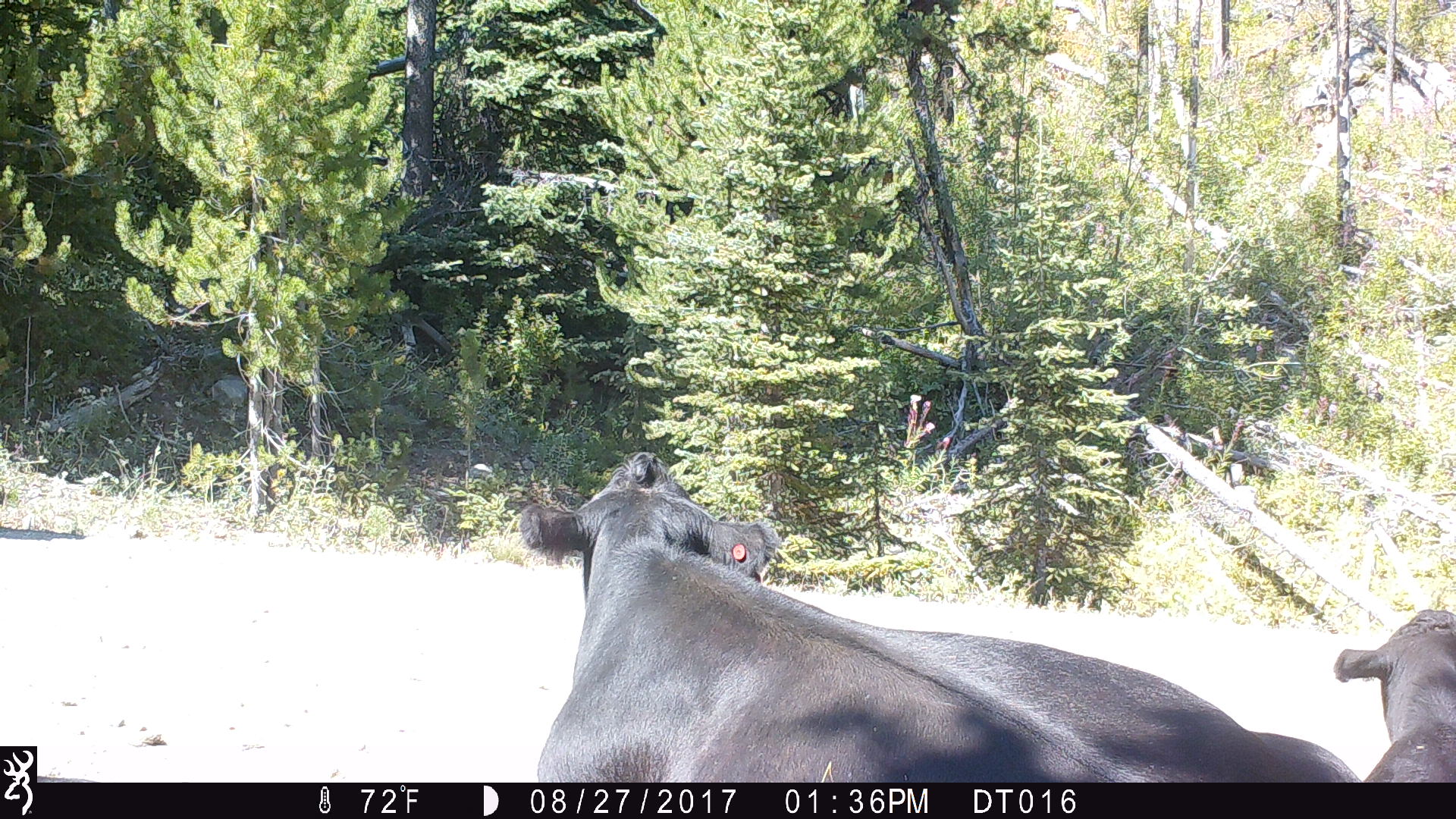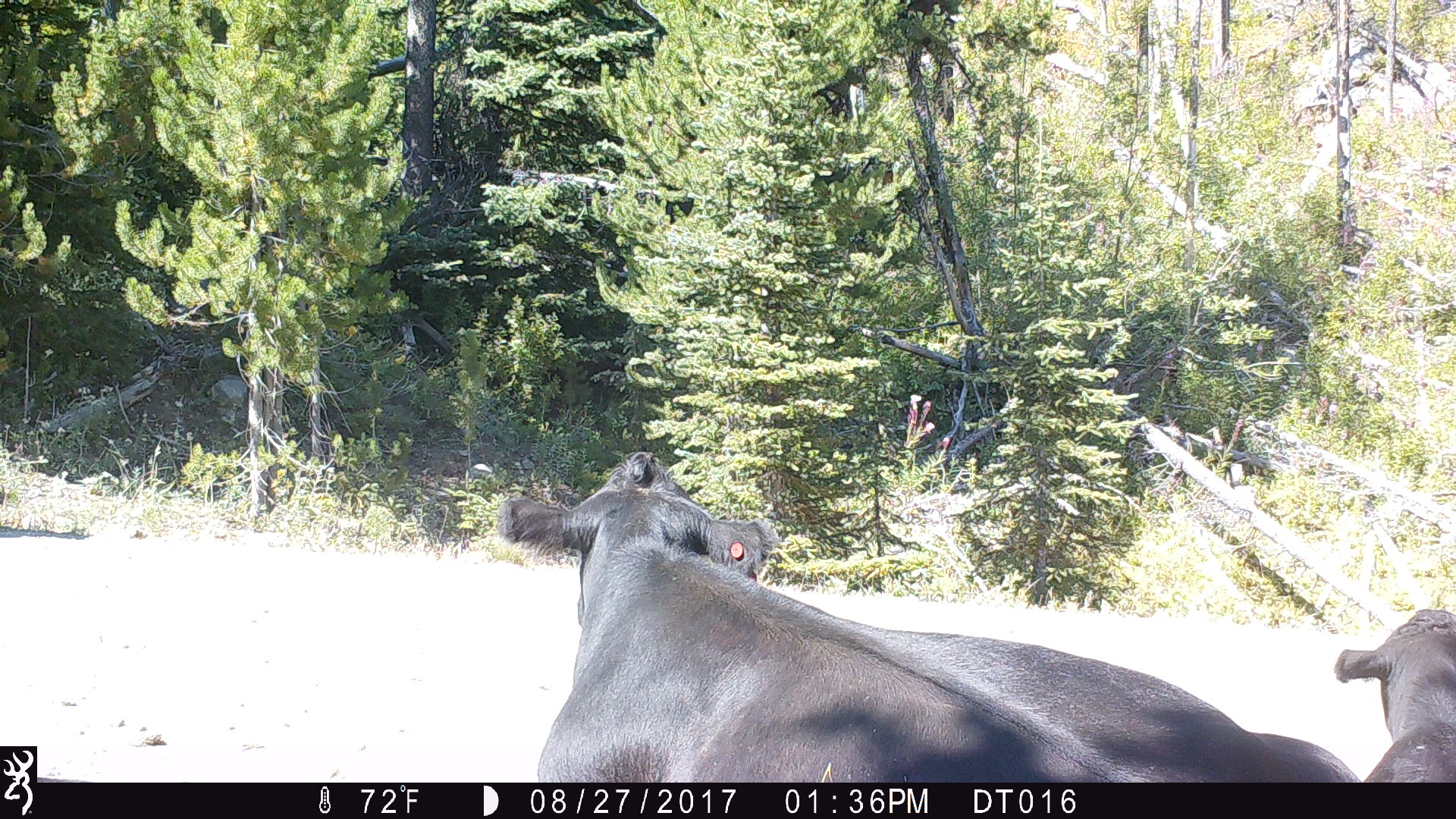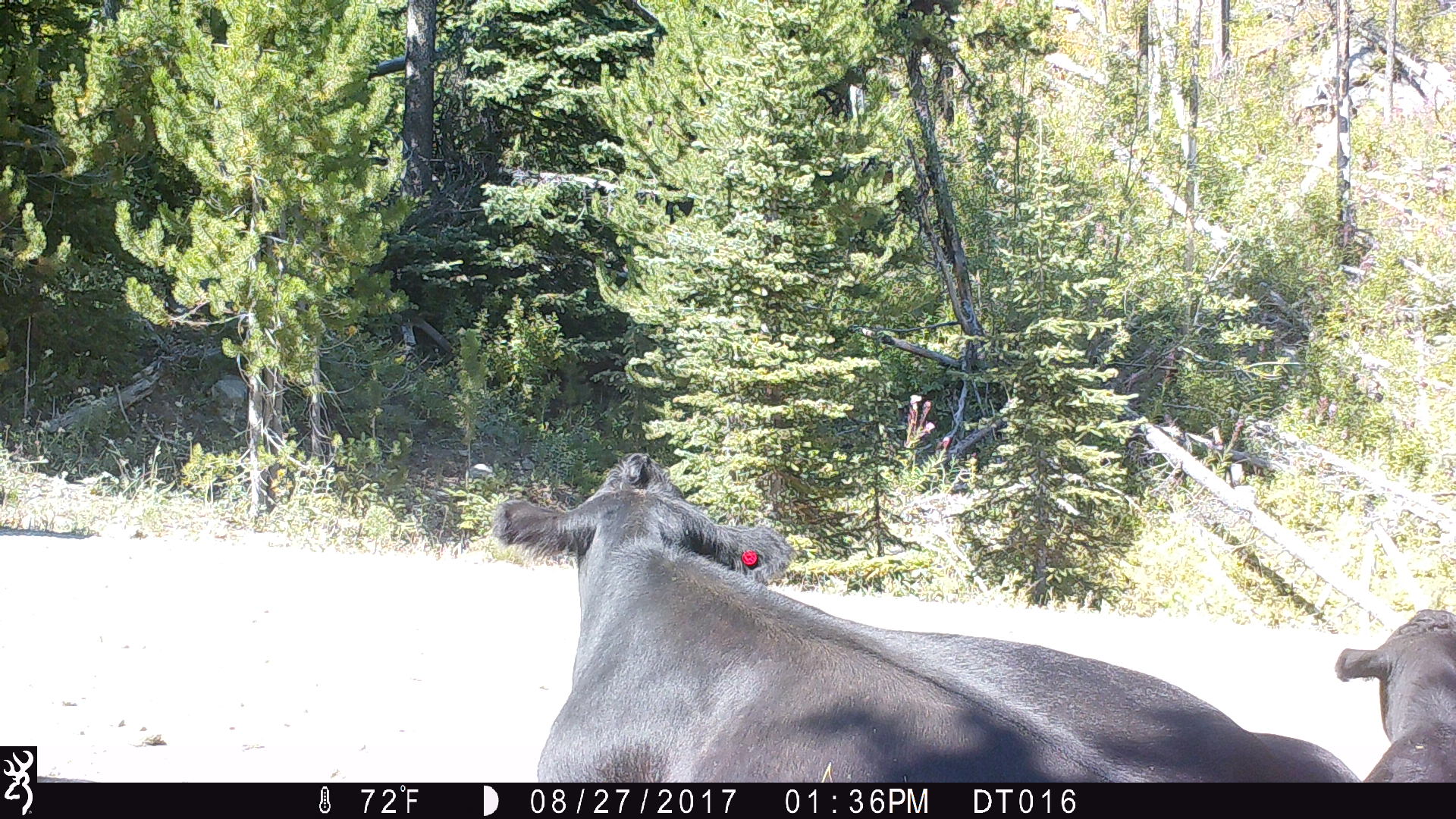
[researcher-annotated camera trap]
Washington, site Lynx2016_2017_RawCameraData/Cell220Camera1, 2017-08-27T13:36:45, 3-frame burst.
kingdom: Animalia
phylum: Chordata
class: Mammalia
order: Artiodactyla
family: Bovidae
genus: Bos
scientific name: Bos taurus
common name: domestic cattle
Domestic cattle (Bos taurus). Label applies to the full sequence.